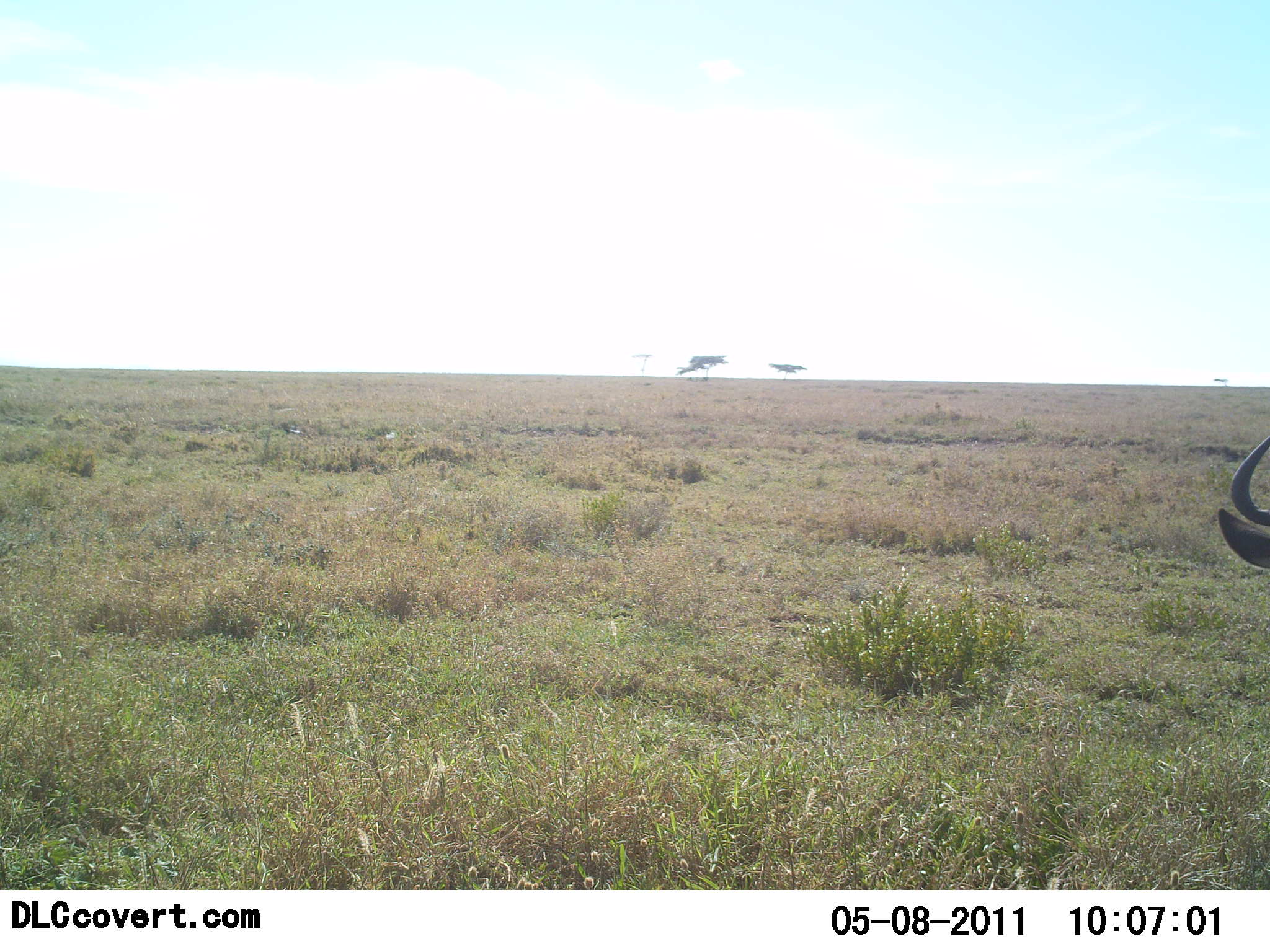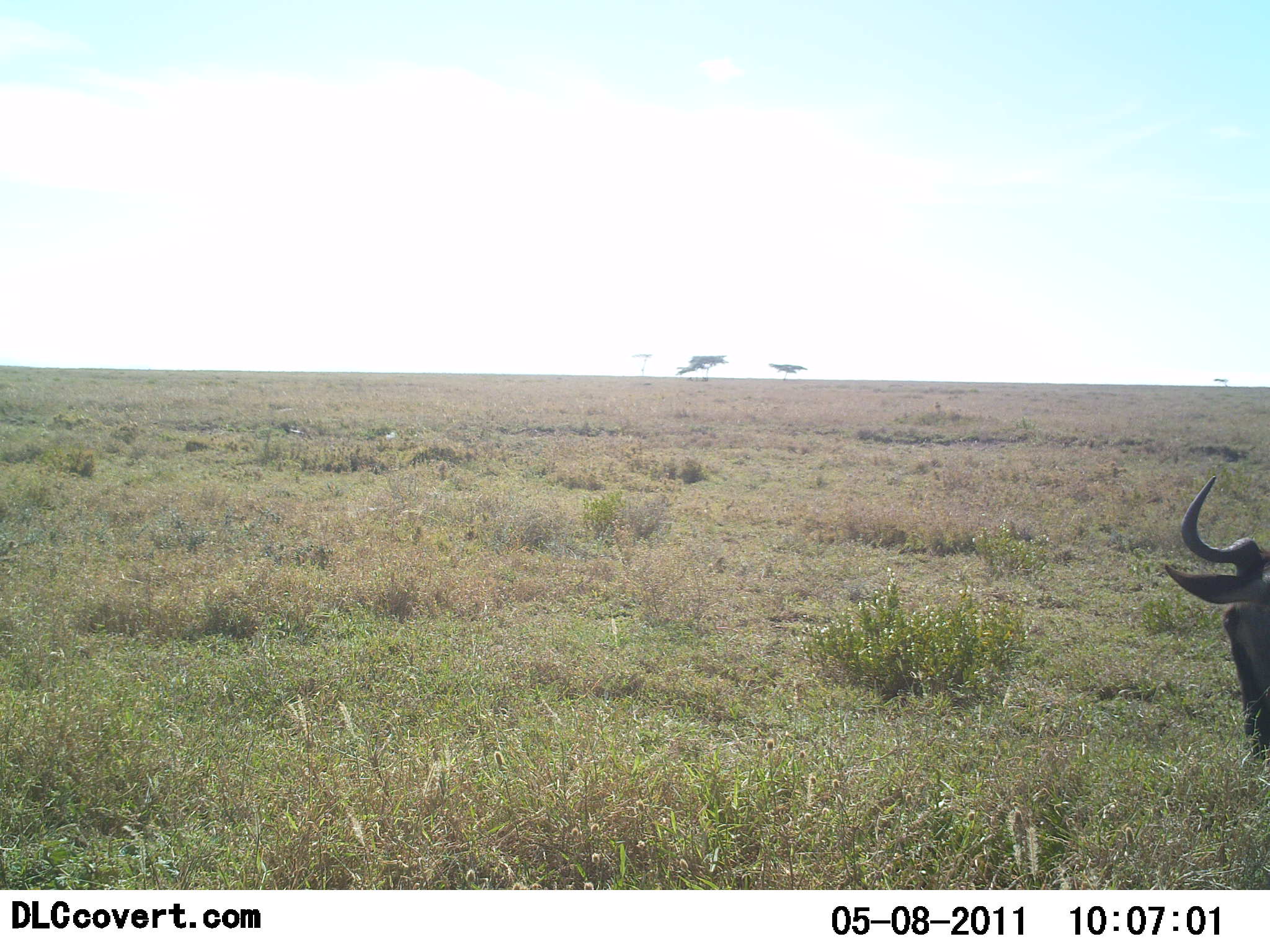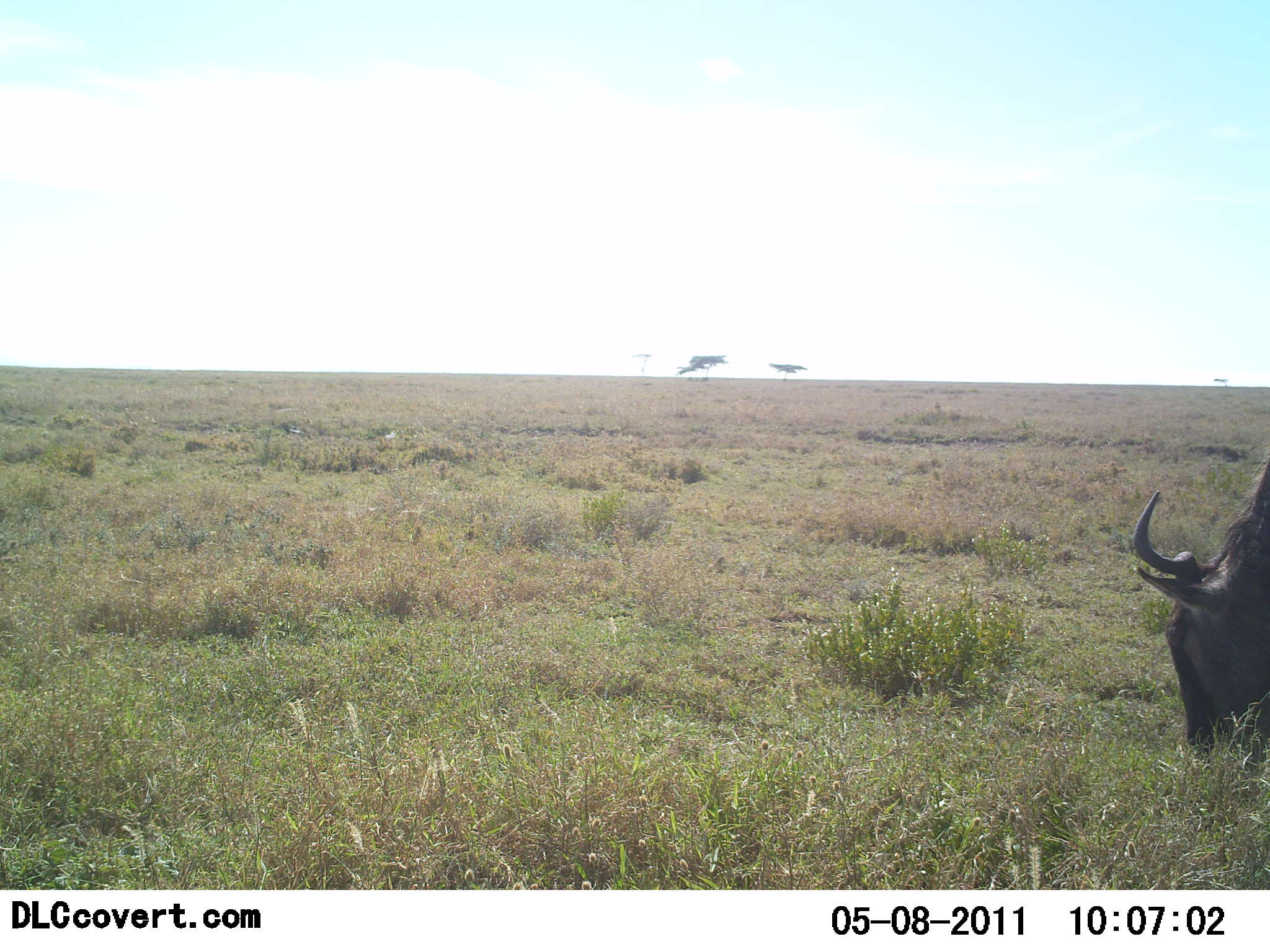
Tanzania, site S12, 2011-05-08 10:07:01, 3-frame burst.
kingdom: Animalia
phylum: Chordata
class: Mammalia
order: Artiodactyla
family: Bovidae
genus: Connochaetes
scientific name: Connochaetes taurinus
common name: blue wildebeest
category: wildebeest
Wildebeest (blue wildebeest) (Connochaetes taurinus), count 1. Behavior (volunteer vote fractions): standing 25%, resting 0%, moving 25%, interacting 0%. Young present (vote fraction): 0%. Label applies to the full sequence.